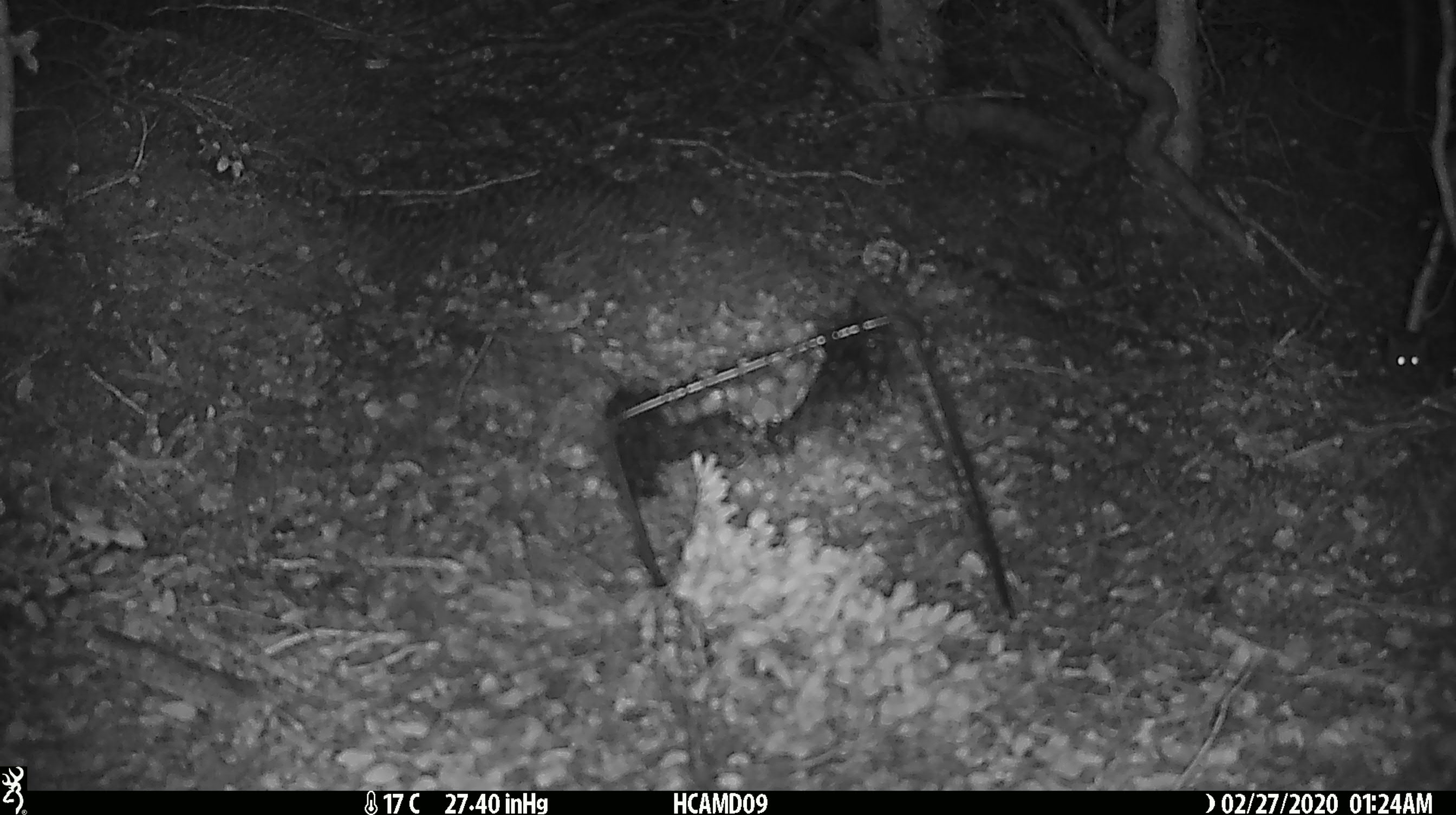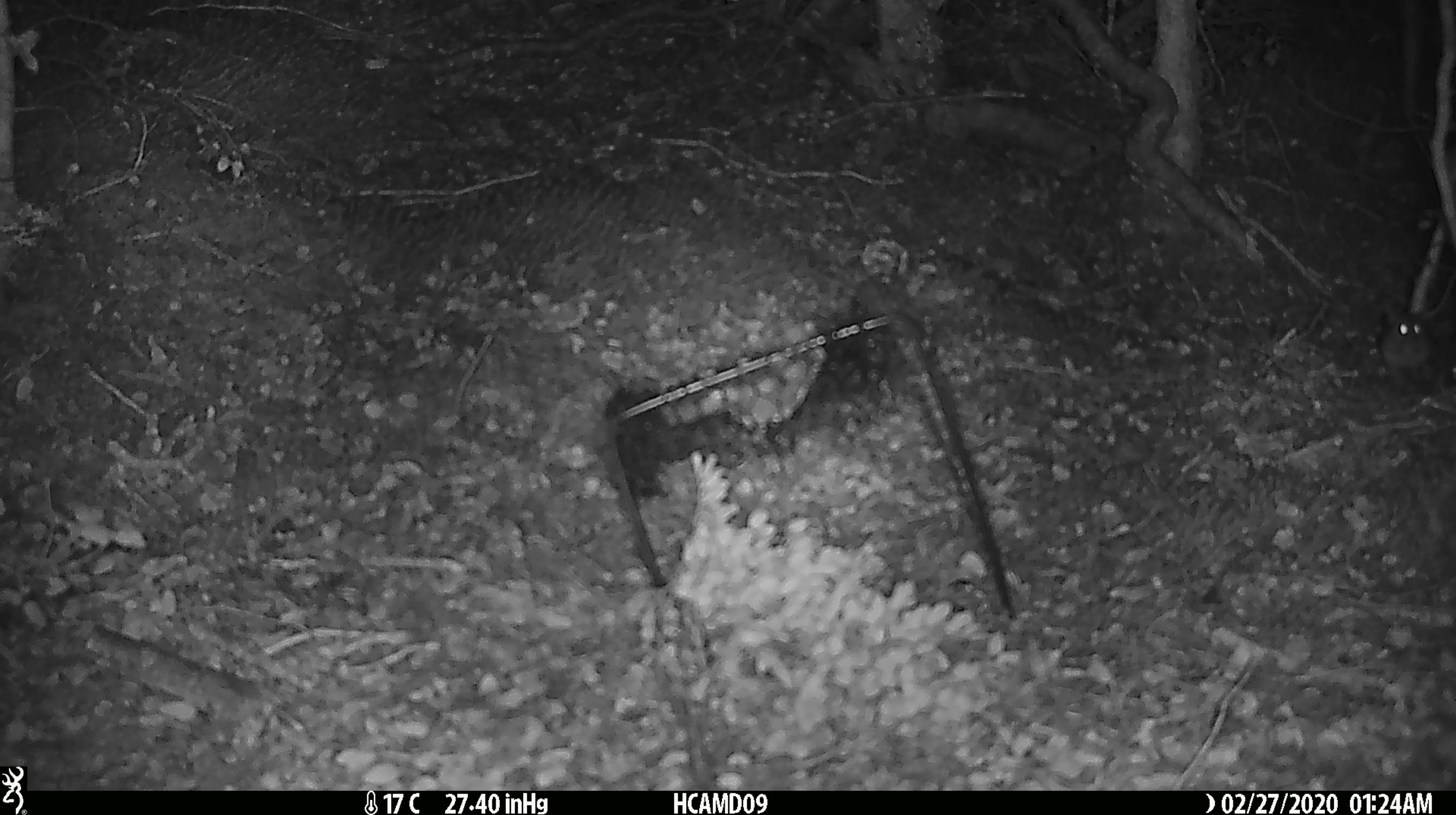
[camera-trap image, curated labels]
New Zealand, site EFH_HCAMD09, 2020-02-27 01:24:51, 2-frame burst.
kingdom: Animalia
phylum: Chordata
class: Mammalia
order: Rodentia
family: Muridae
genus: Mus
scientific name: Mus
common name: mouse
Mouse (Mus).